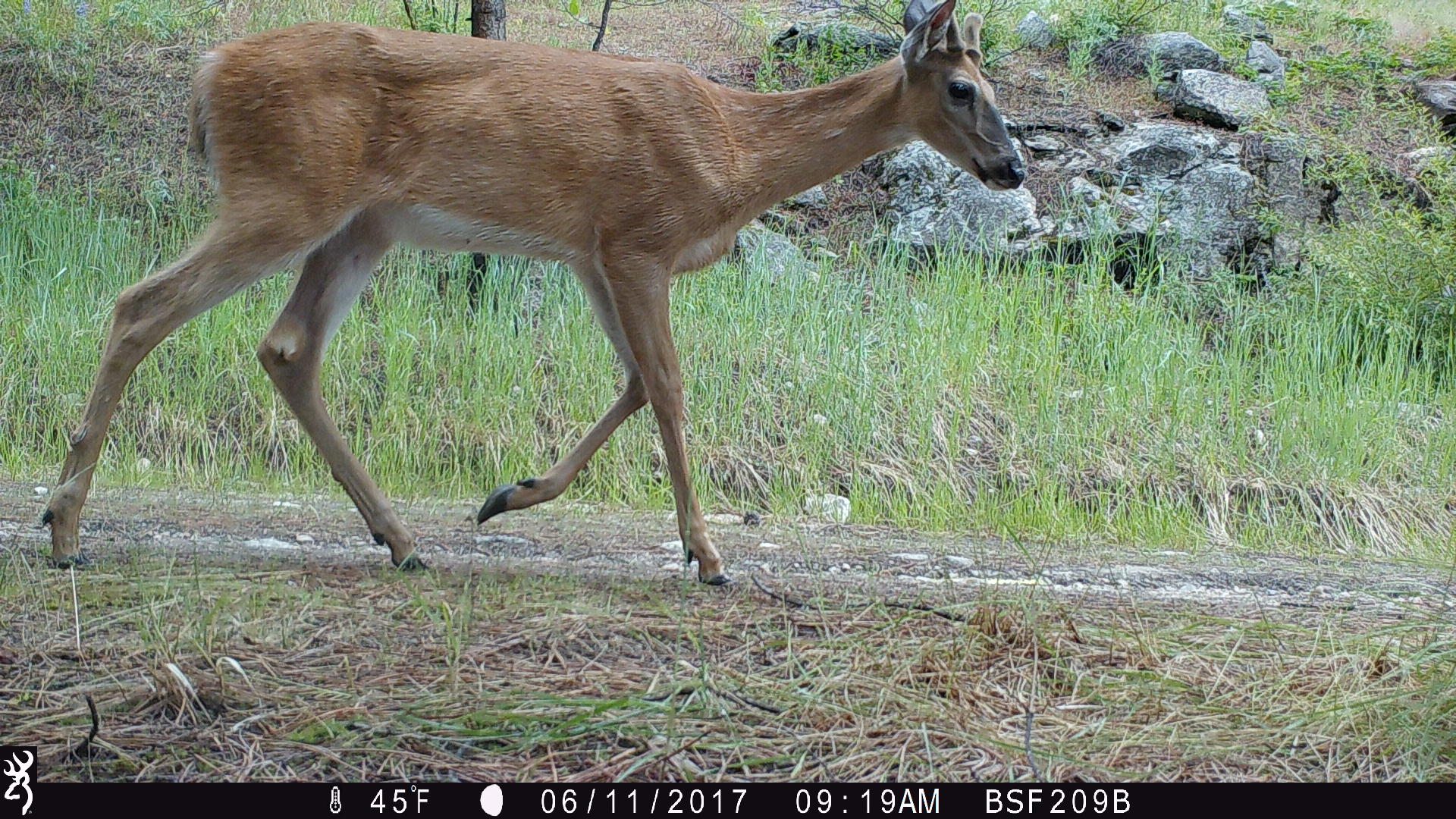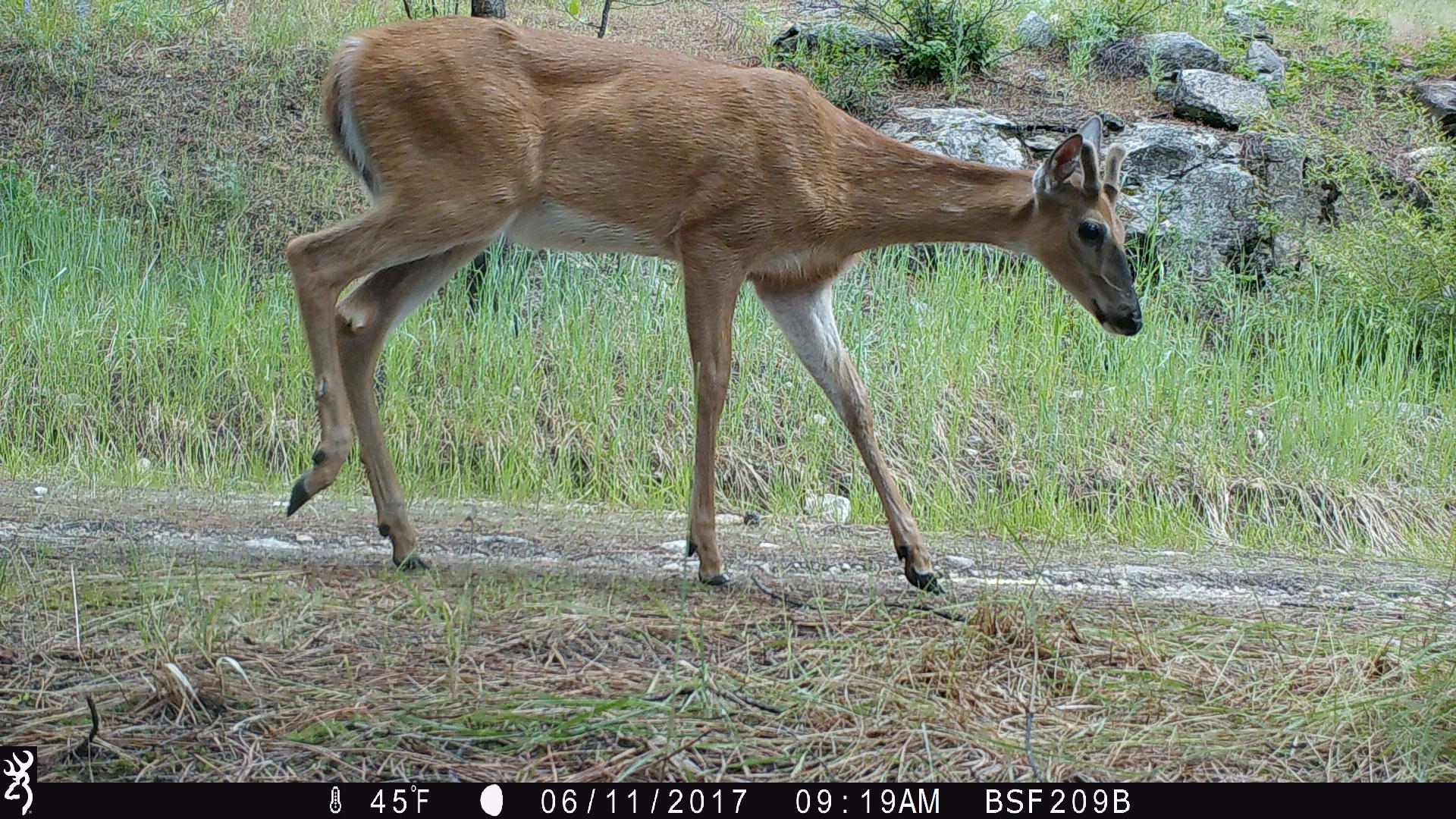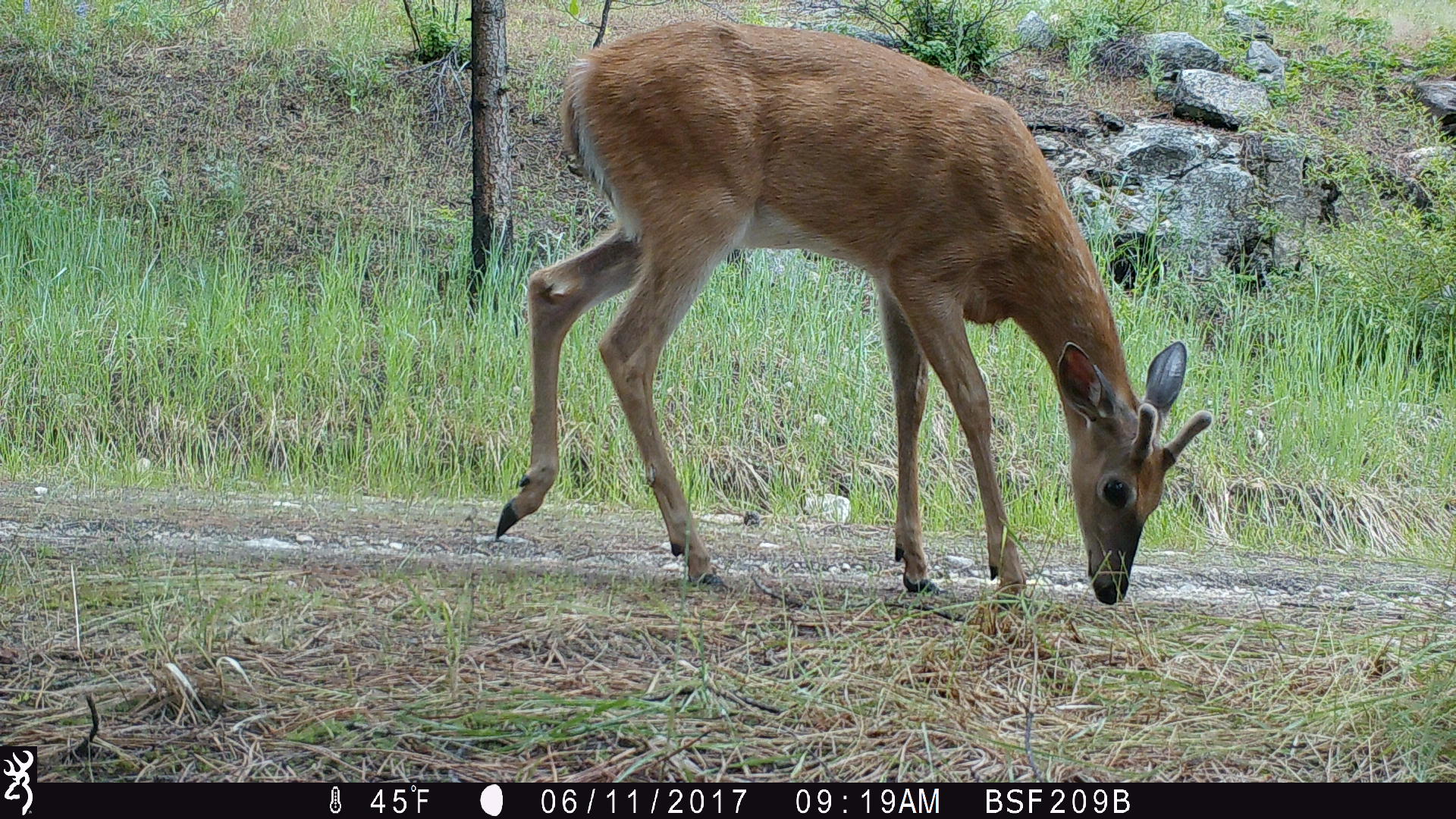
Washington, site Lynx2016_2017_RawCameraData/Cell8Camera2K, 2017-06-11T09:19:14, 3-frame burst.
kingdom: Animalia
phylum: Chordata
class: Mammalia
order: Artiodactyla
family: Cervidae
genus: Odocoileus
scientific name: Odocoileus virginianus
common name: white-tailed deer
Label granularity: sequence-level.